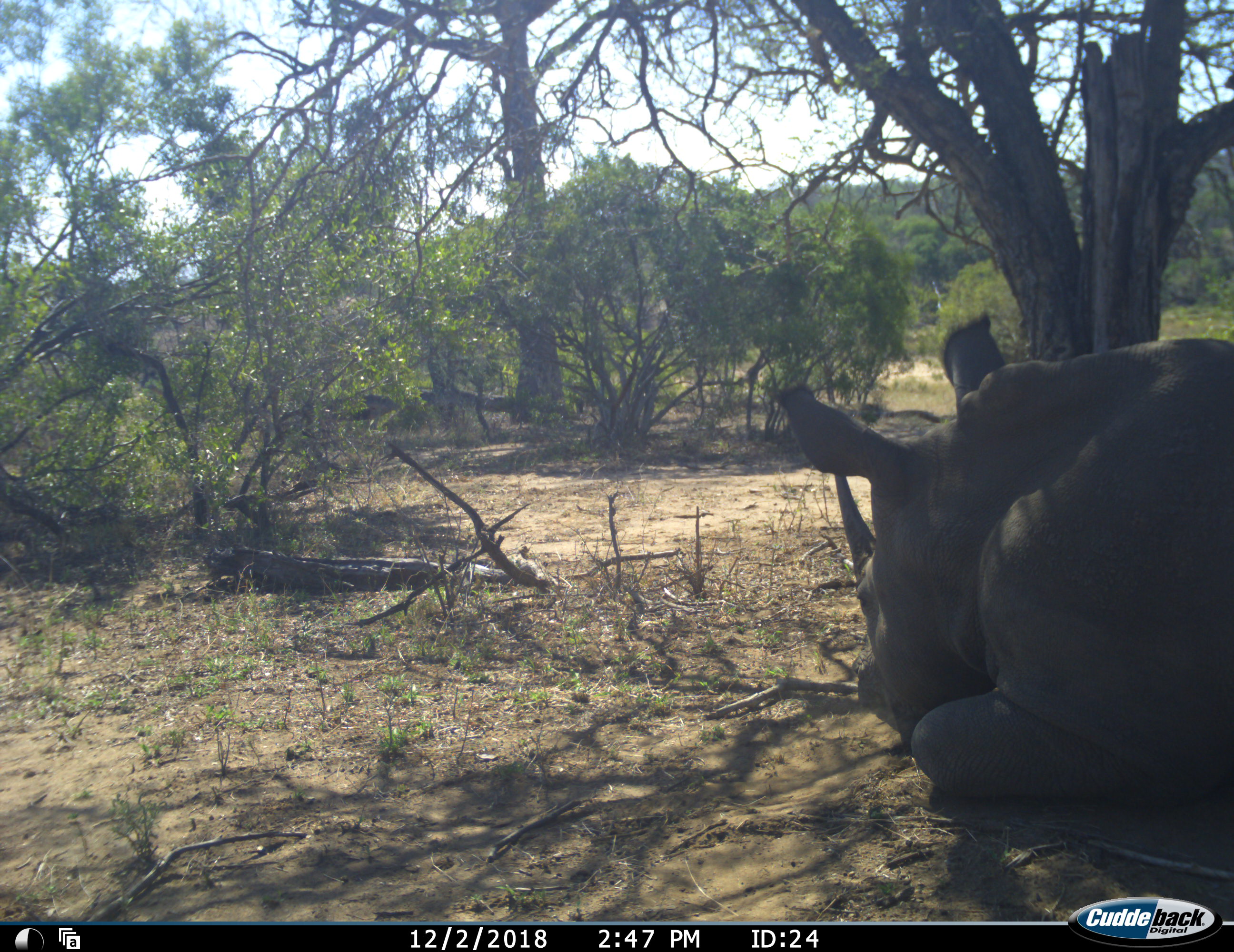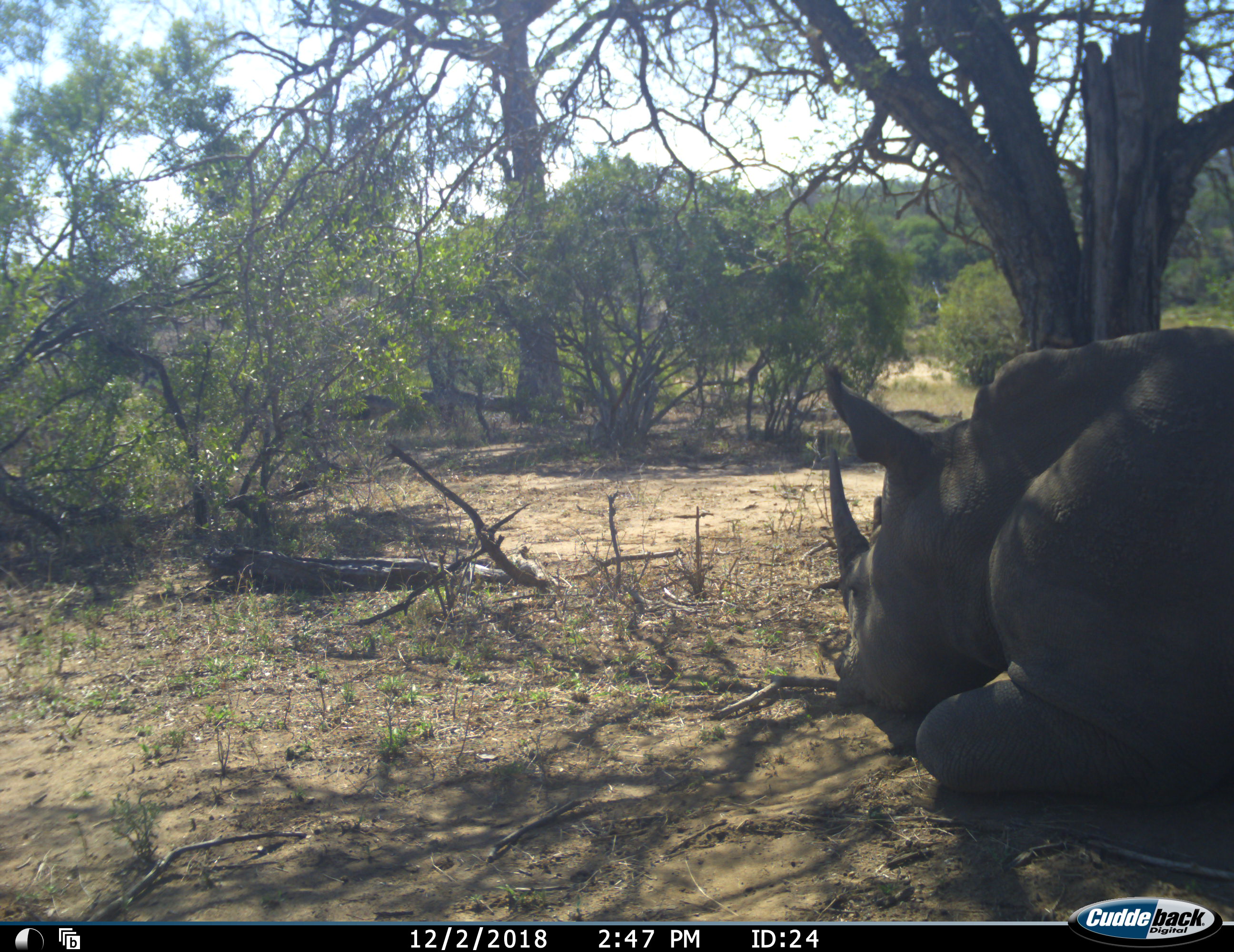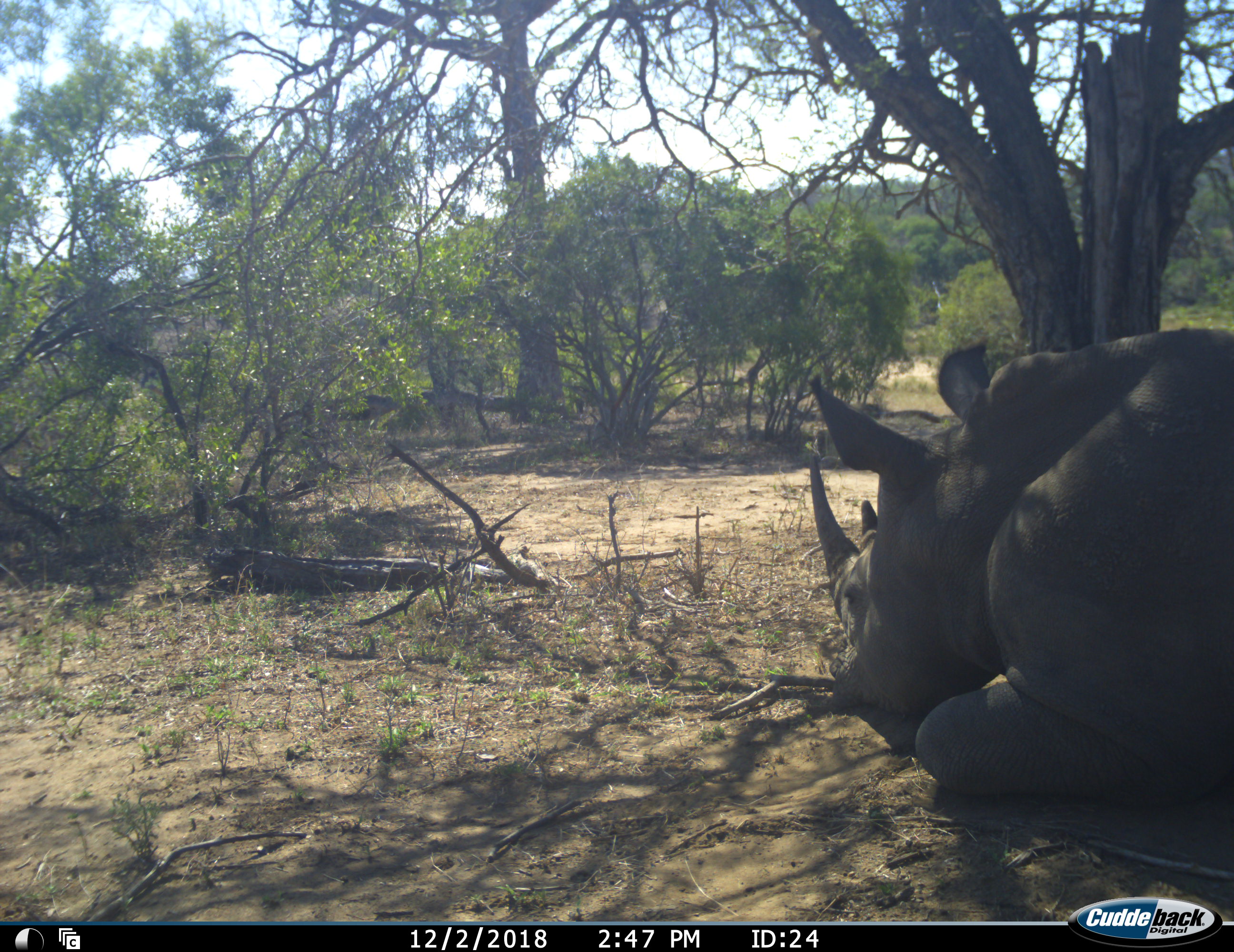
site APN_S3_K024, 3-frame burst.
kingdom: Animalia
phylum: Chordata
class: Mammalia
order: Perissodactyla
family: Rhinocerotidae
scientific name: Rhinocerotidae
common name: unknown rhinoceros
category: rhinocerosunknown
Rhinocerosunknown (unknown rhinoceros) (Rhinocerotidae), count 1. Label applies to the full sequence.